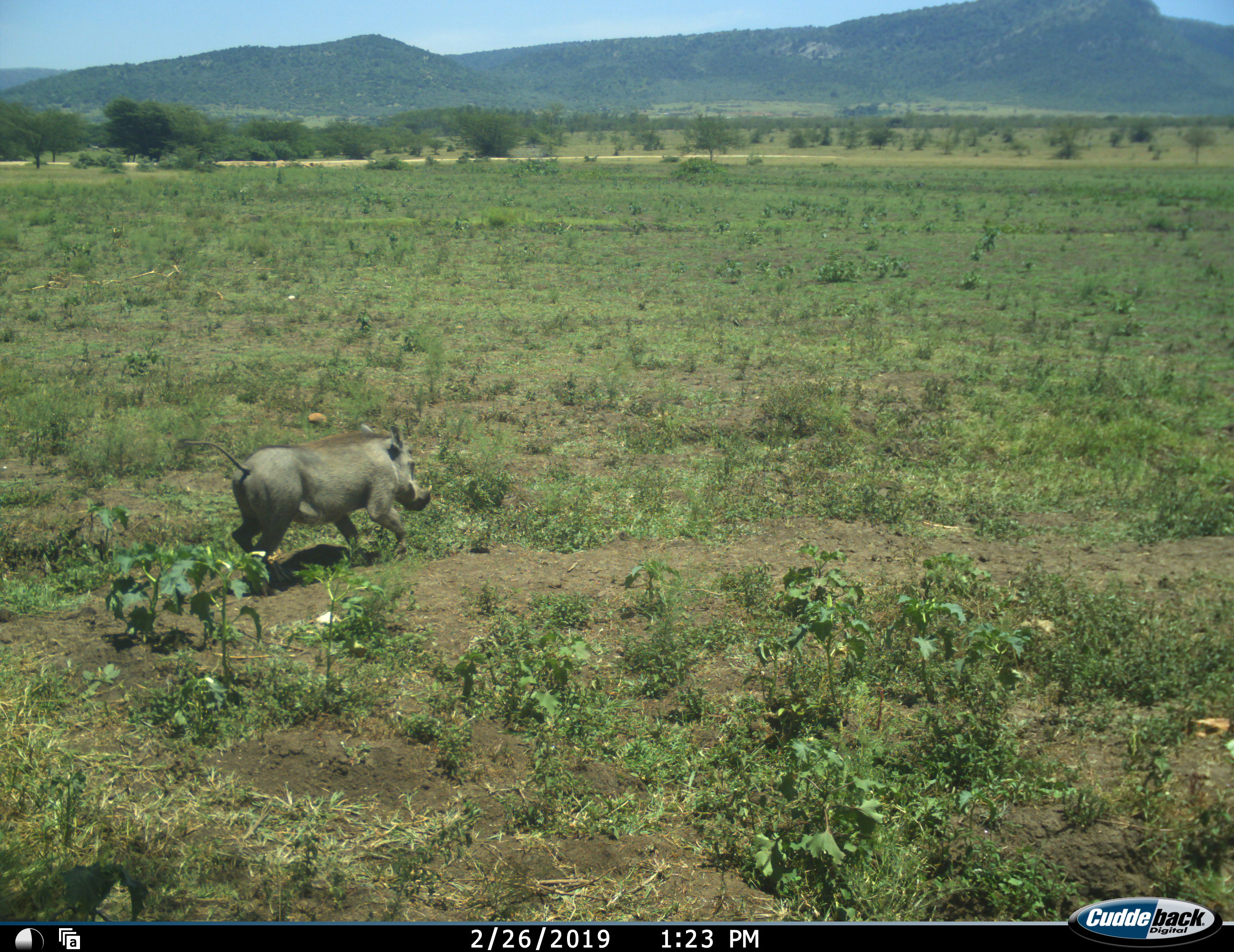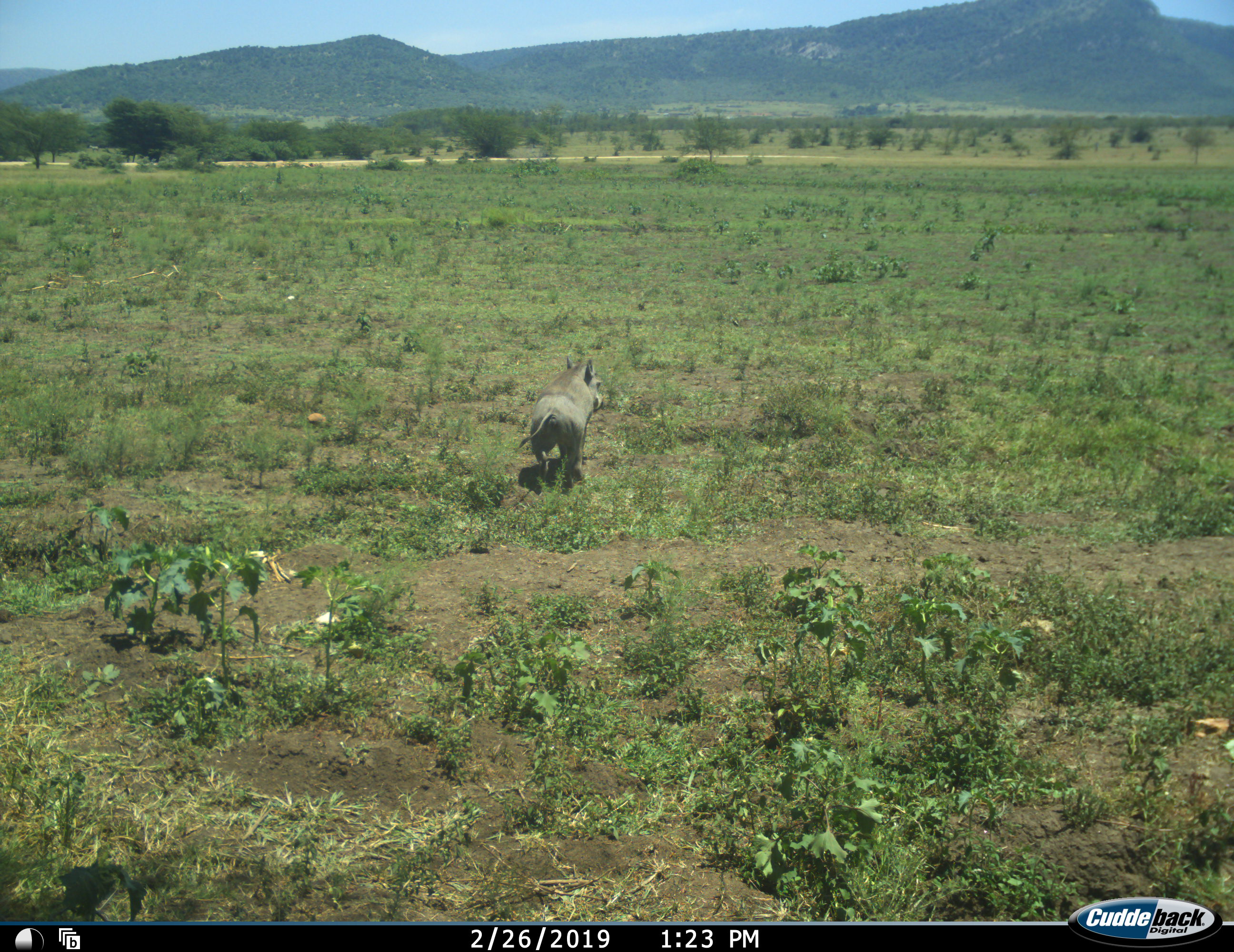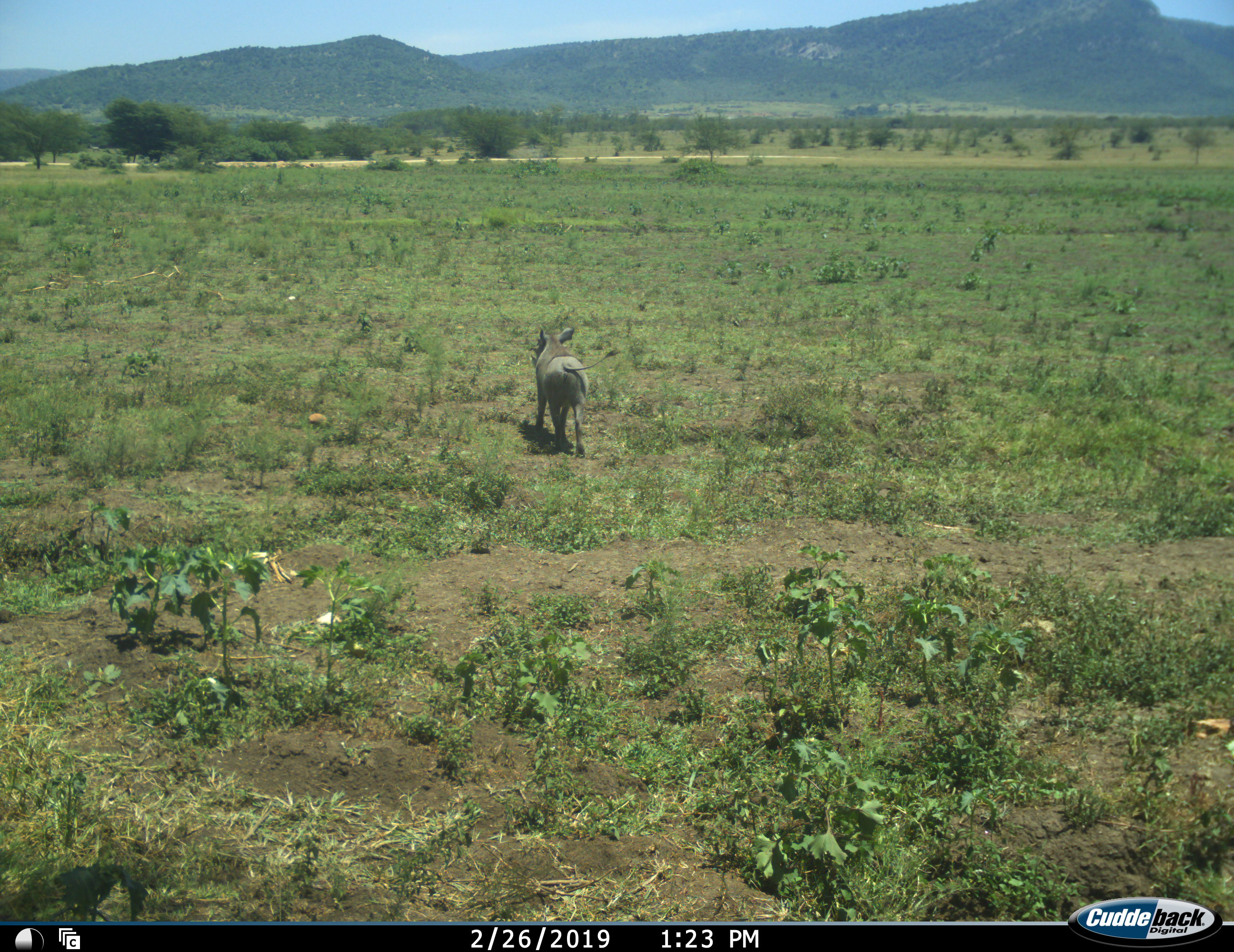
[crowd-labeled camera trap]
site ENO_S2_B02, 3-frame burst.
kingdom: Animalia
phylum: Chordata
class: Mammalia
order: Artiodactyla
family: Suidae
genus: Phacochoerus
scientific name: Phacochoerus africanus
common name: warthog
Warthog (Phacochoerus africanus), count 1. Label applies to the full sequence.